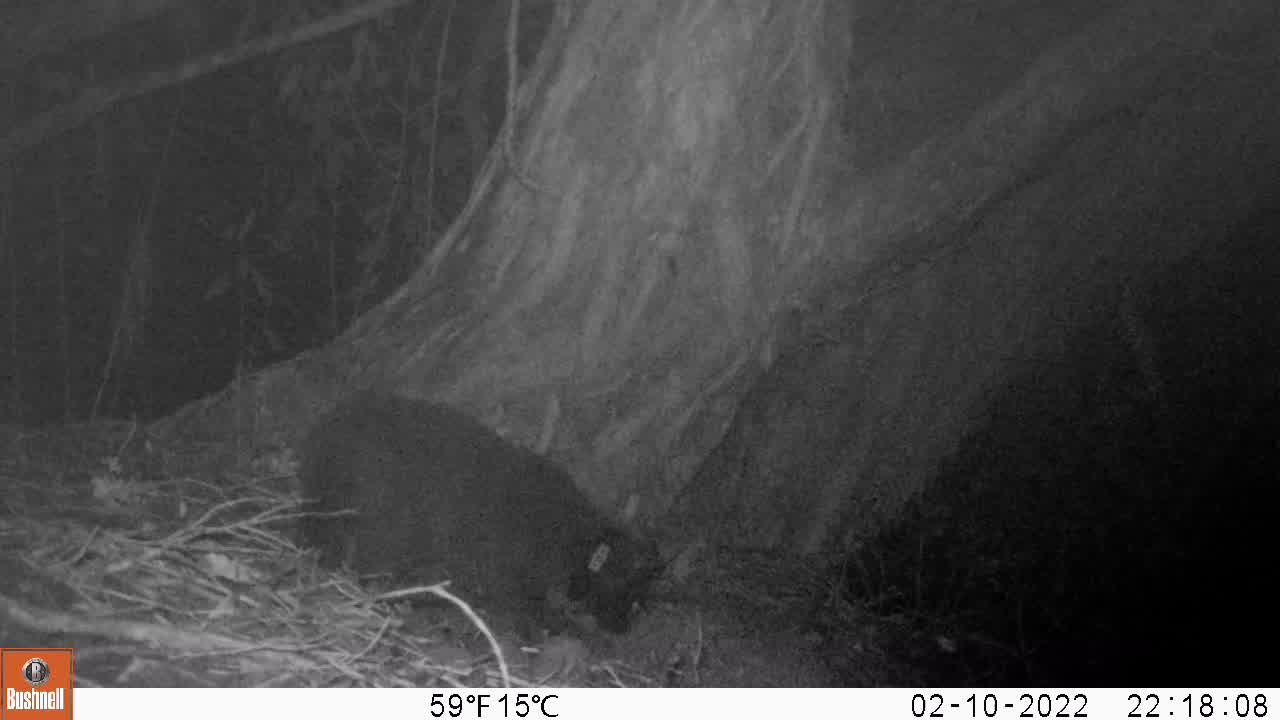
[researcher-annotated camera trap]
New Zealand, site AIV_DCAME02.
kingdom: Animalia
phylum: Chordata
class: Mammalia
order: Carnivora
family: Felidae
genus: Felis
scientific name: Felis catus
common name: domestic cat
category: cat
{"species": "cat (domestic cat) (Felis catus)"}